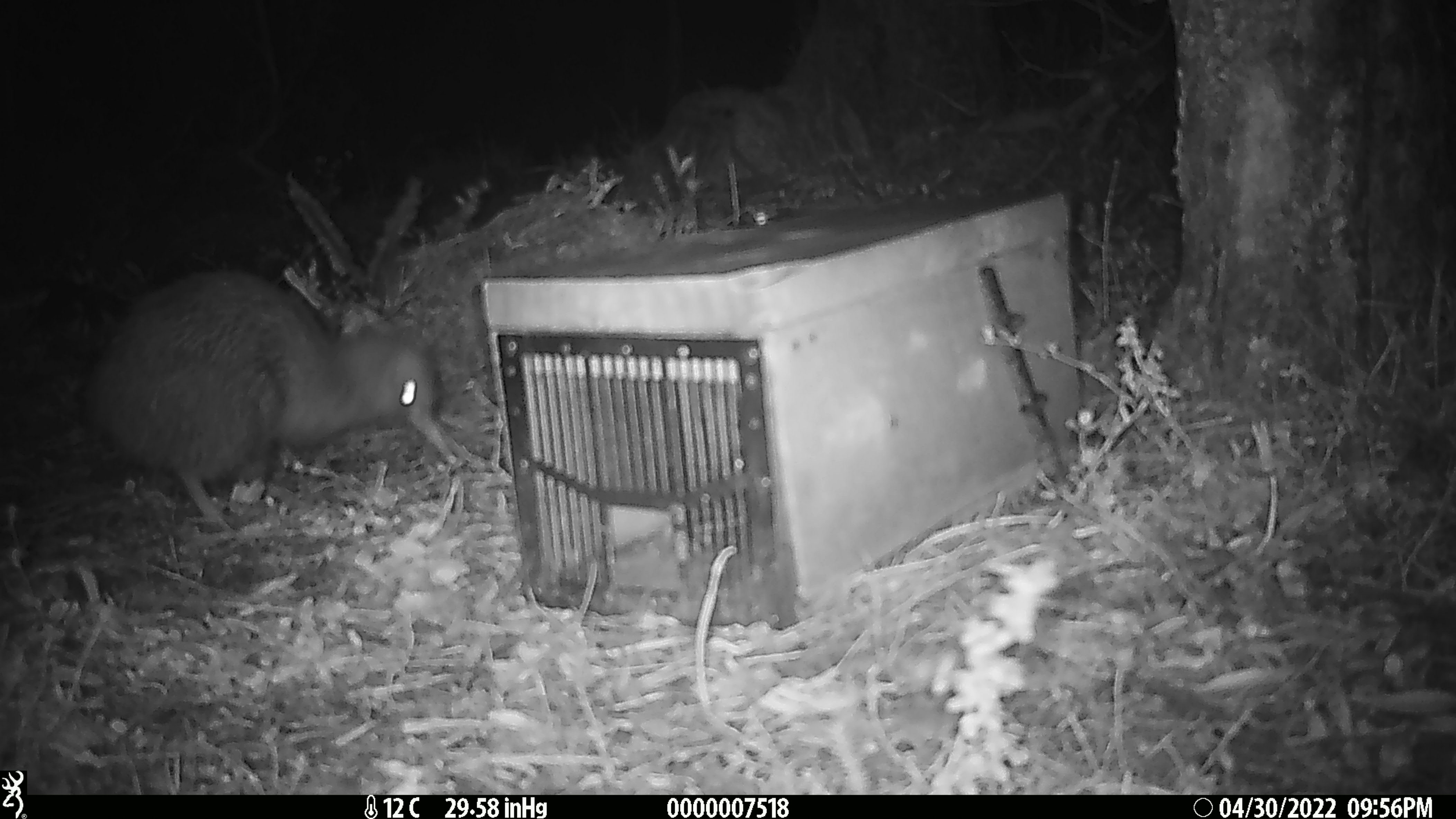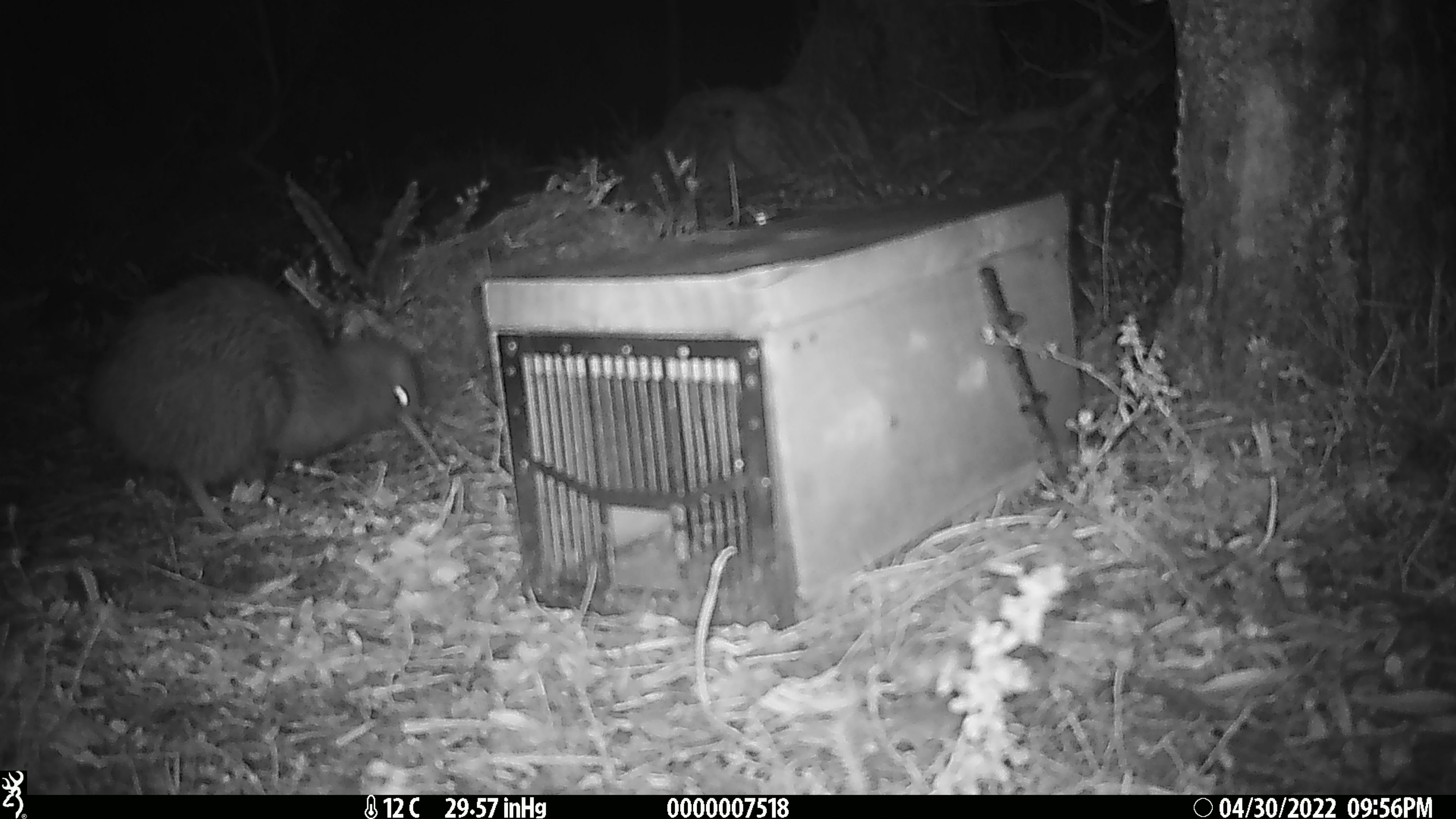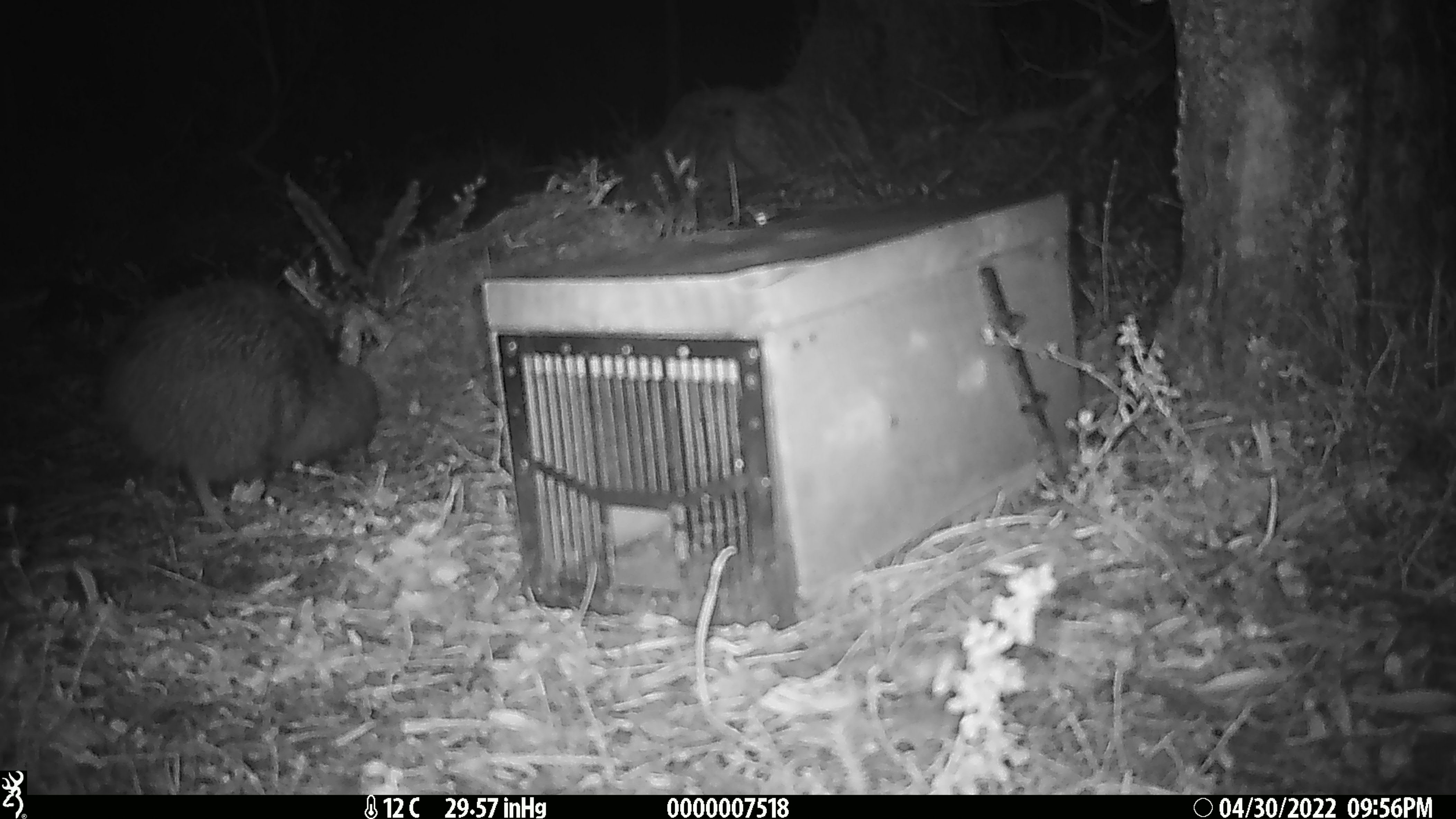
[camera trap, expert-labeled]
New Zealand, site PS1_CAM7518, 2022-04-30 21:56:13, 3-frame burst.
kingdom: Animalia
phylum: Chordata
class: Aves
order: Apterygiformes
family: Apterygidae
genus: Apteryx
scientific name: Apteryx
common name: kiwi